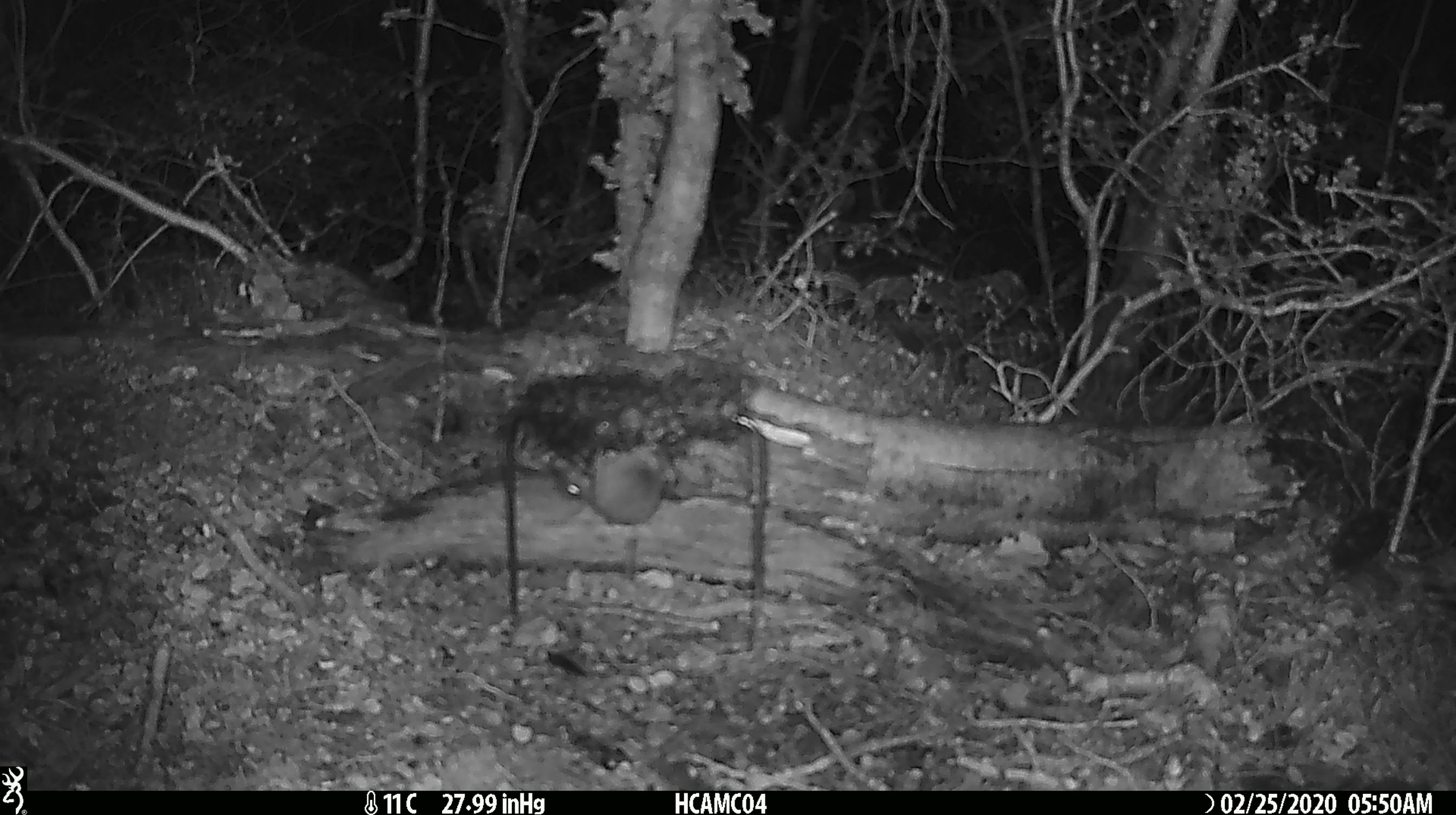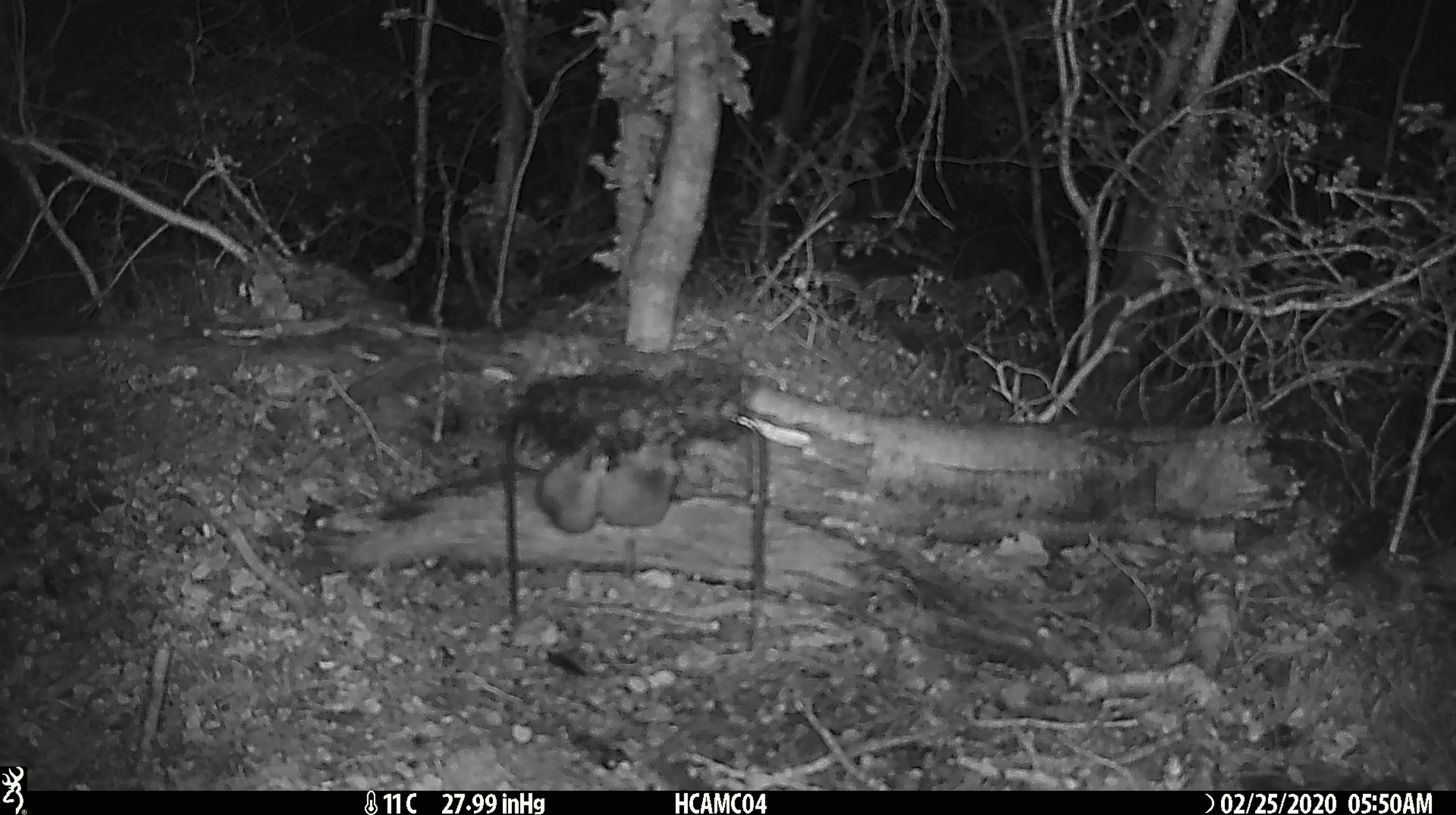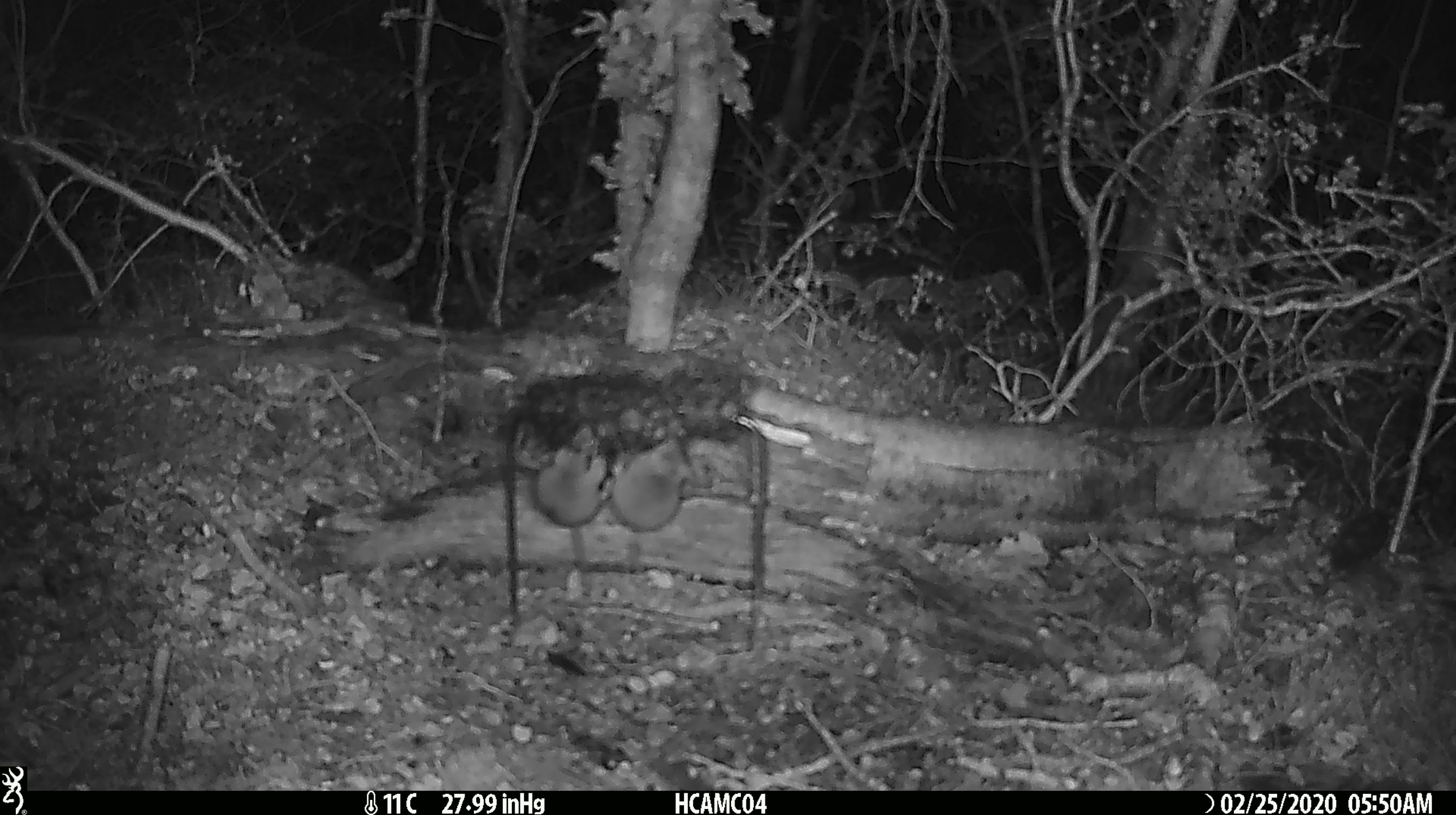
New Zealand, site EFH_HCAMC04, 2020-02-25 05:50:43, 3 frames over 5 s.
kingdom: Animalia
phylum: Chordata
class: Mammalia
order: Rodentia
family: Muridae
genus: Mus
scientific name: Mus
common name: mouse